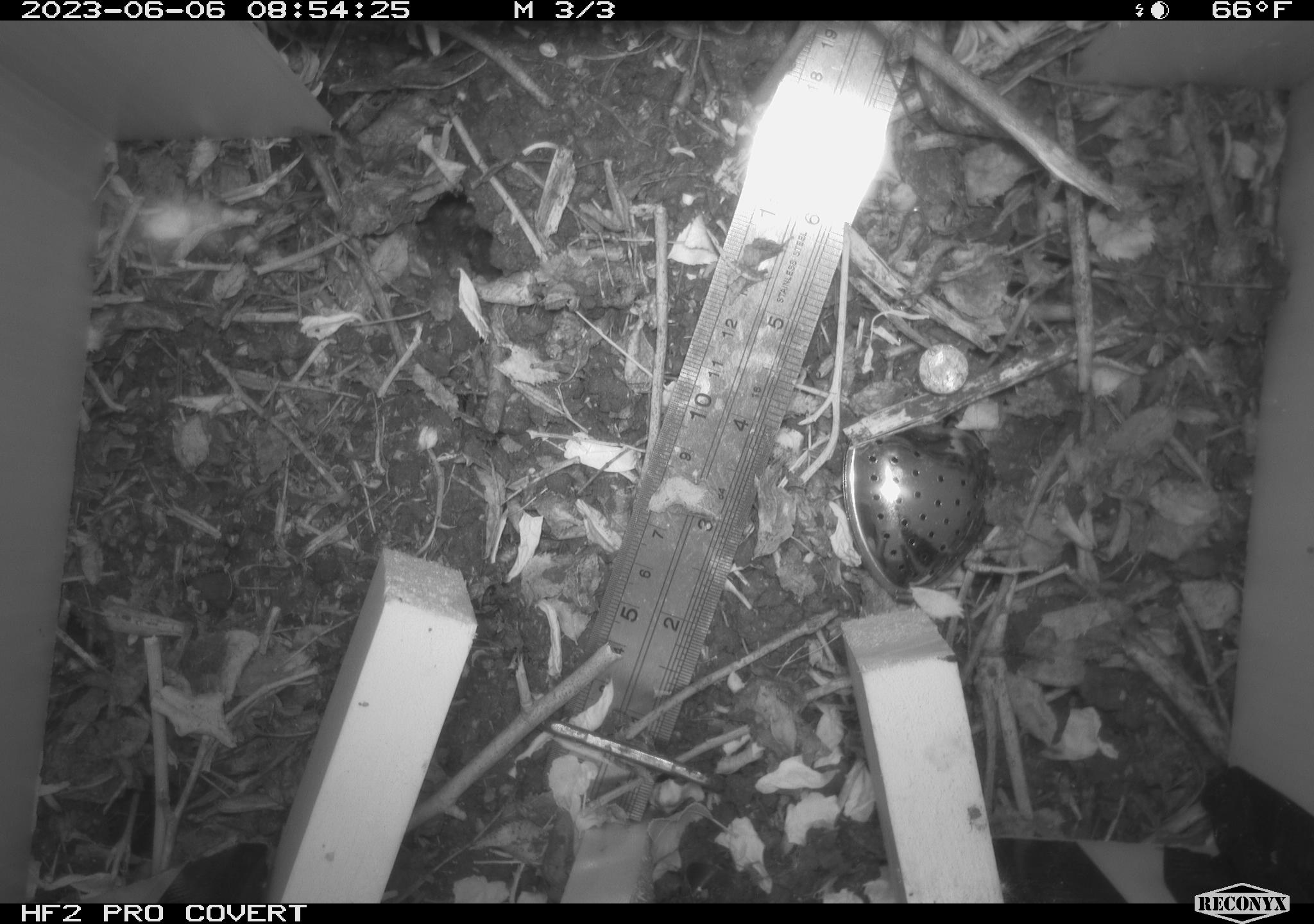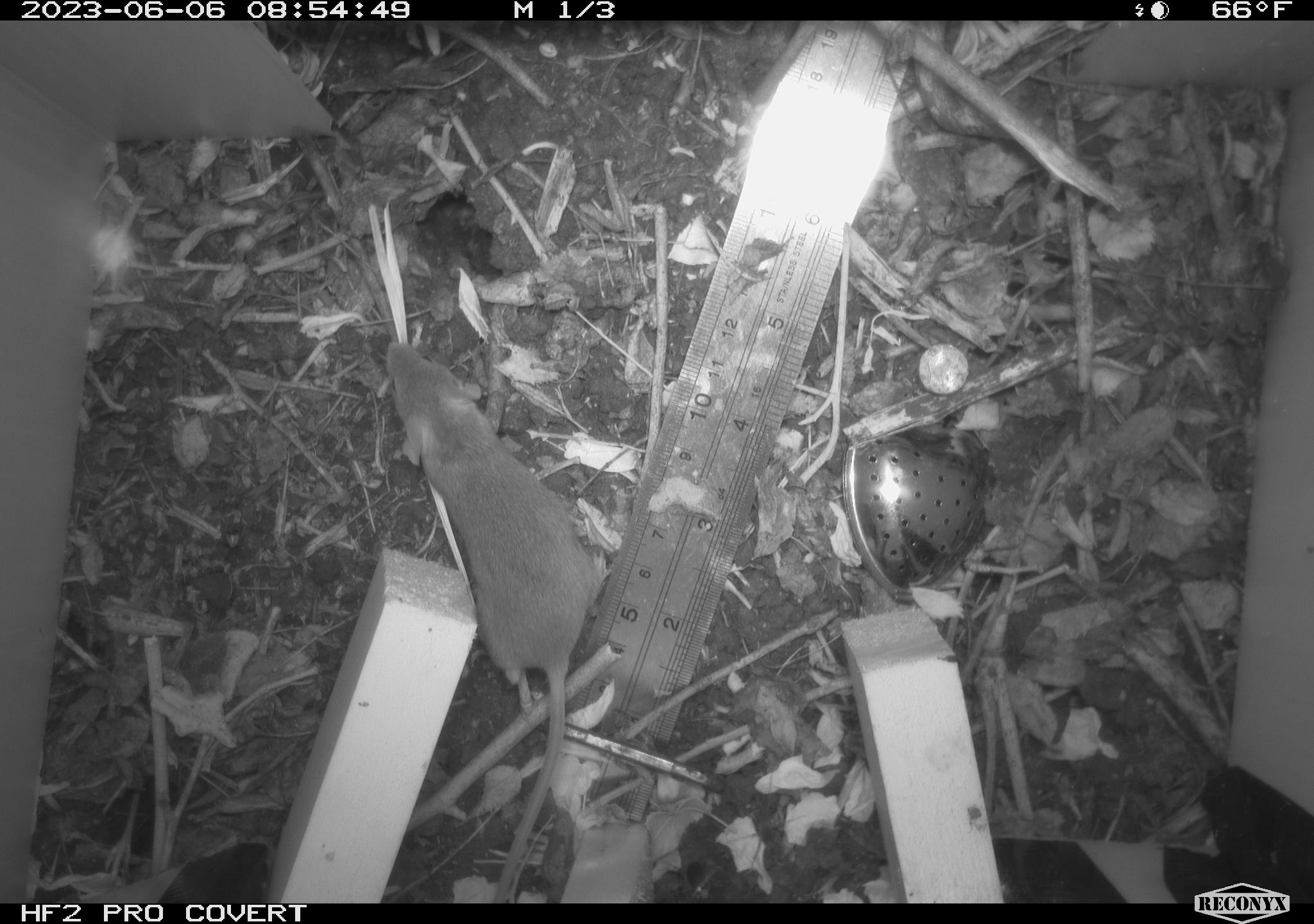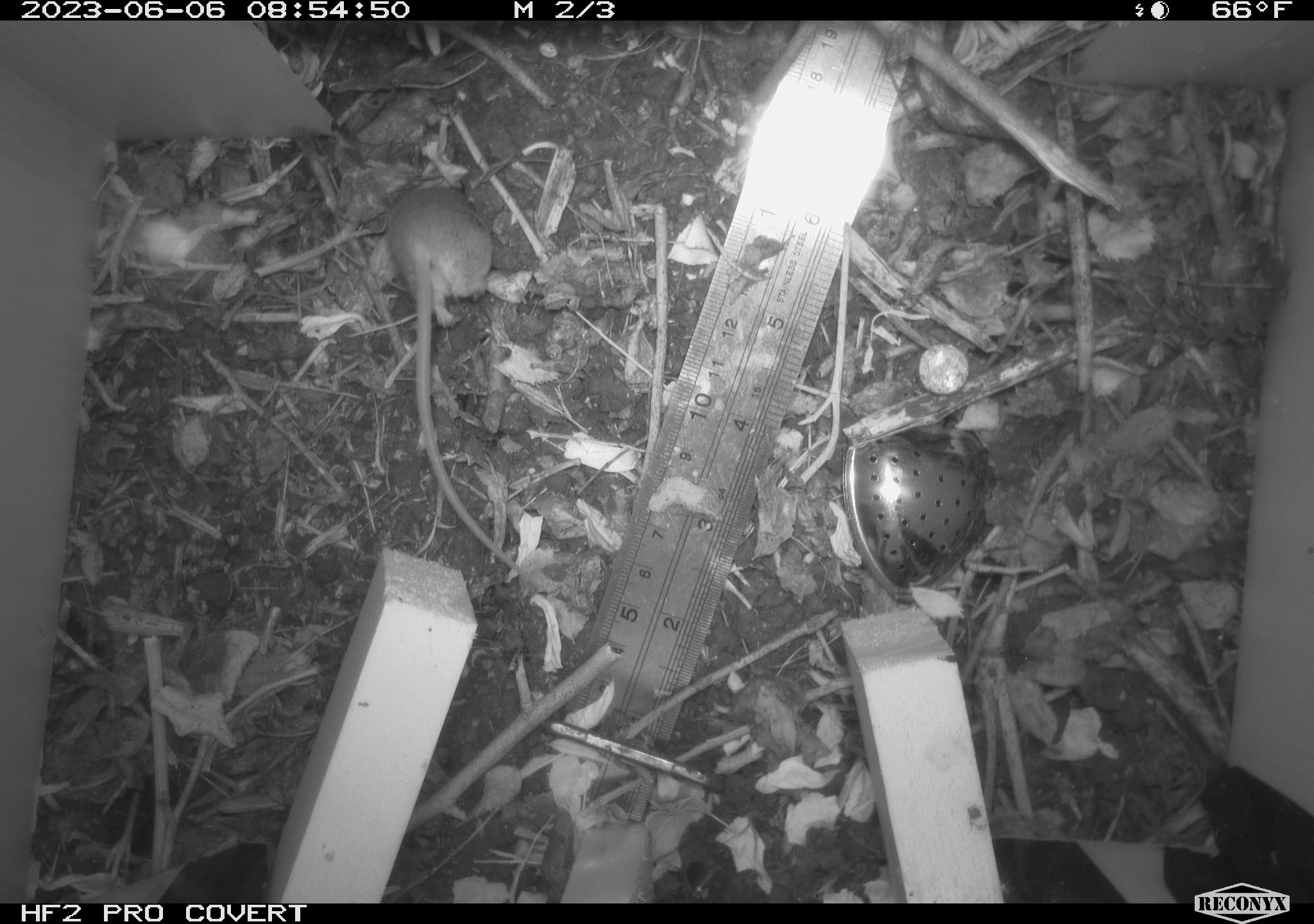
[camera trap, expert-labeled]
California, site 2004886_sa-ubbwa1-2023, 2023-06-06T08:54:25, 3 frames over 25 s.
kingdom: Animalia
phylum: Chordata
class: Mammalia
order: Rodentia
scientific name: Rodentia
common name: rodent